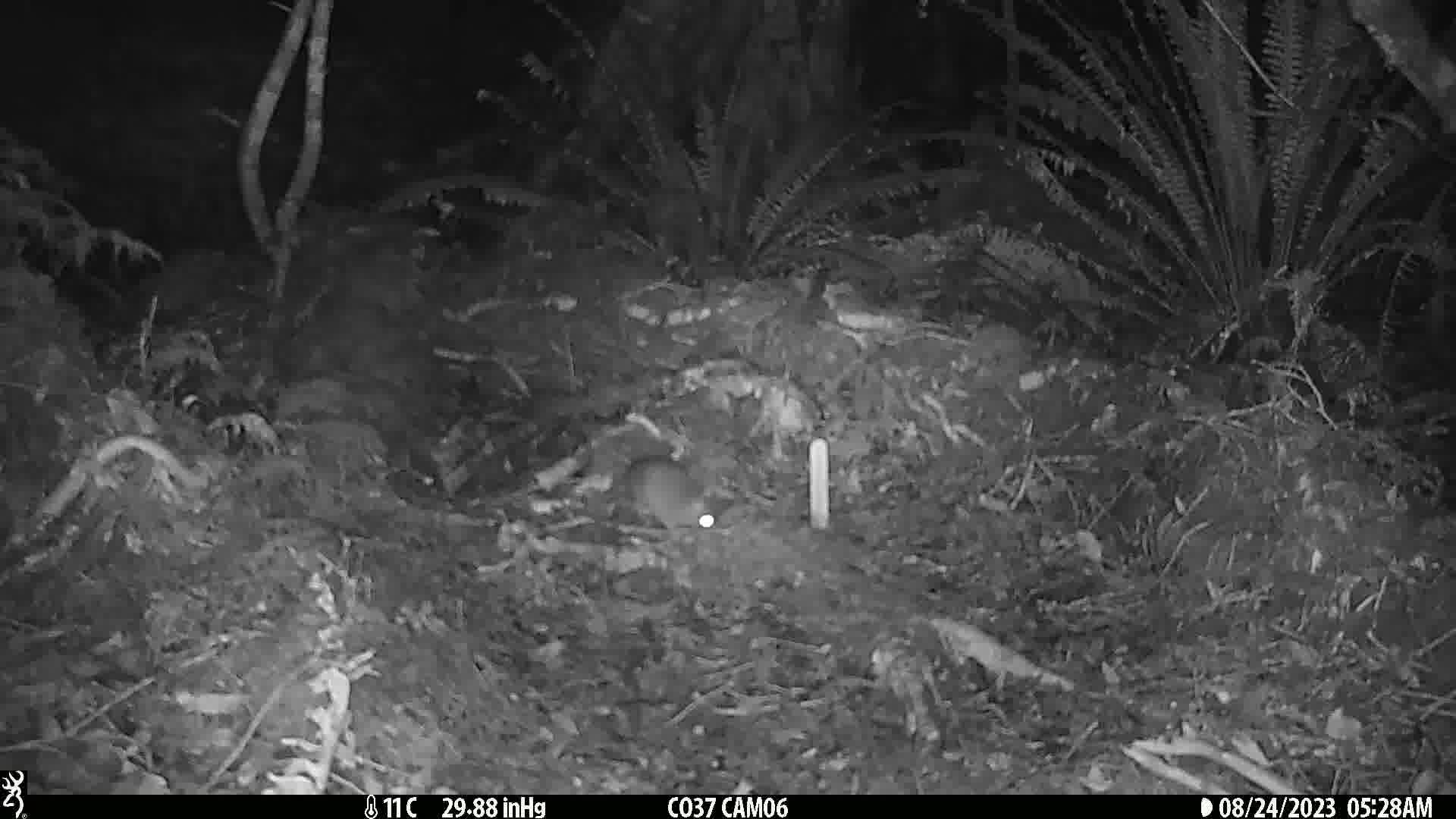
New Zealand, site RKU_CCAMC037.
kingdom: Animalia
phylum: Chordata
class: Mammalia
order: Rodentia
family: Muridae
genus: Rattus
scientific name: Rattus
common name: rat